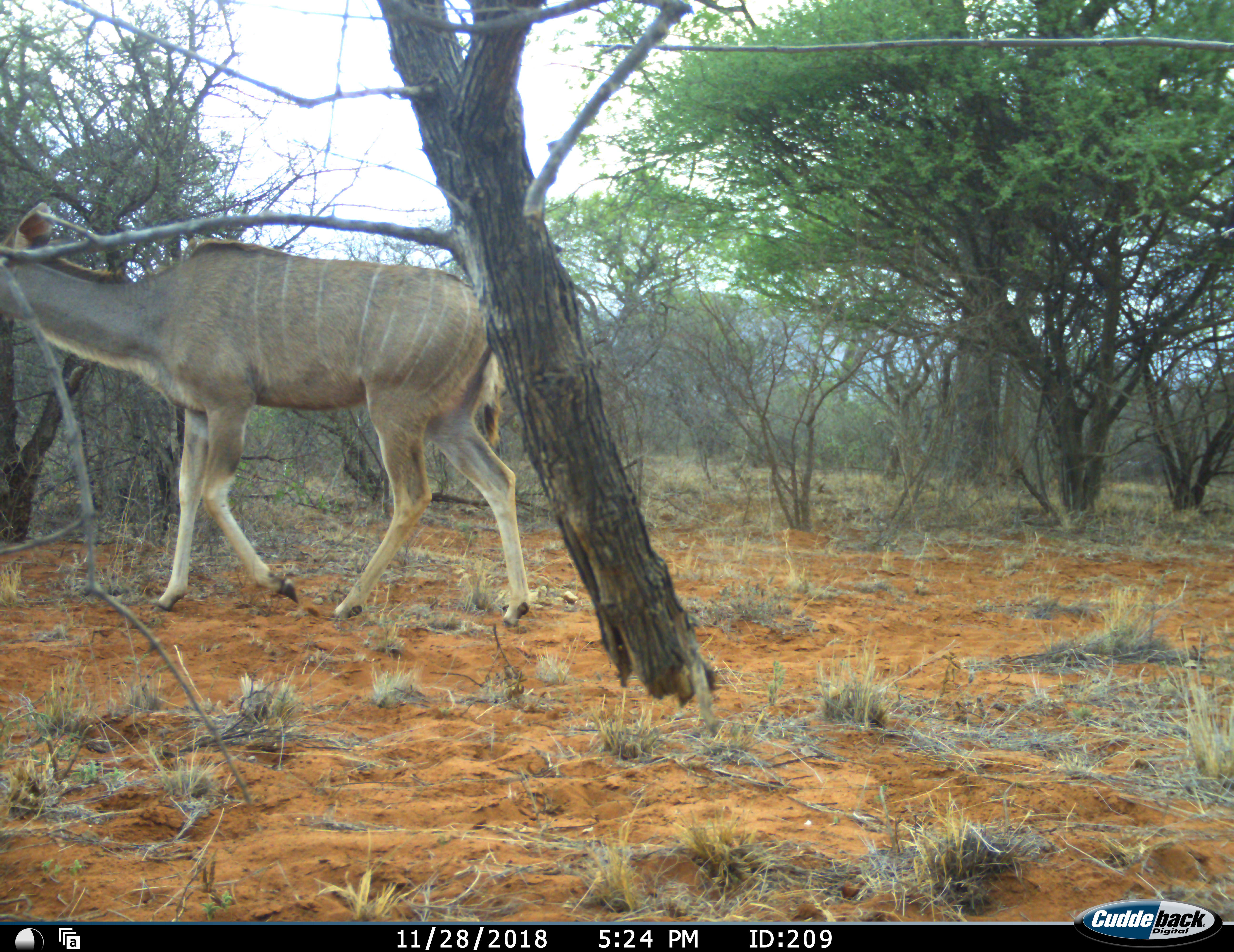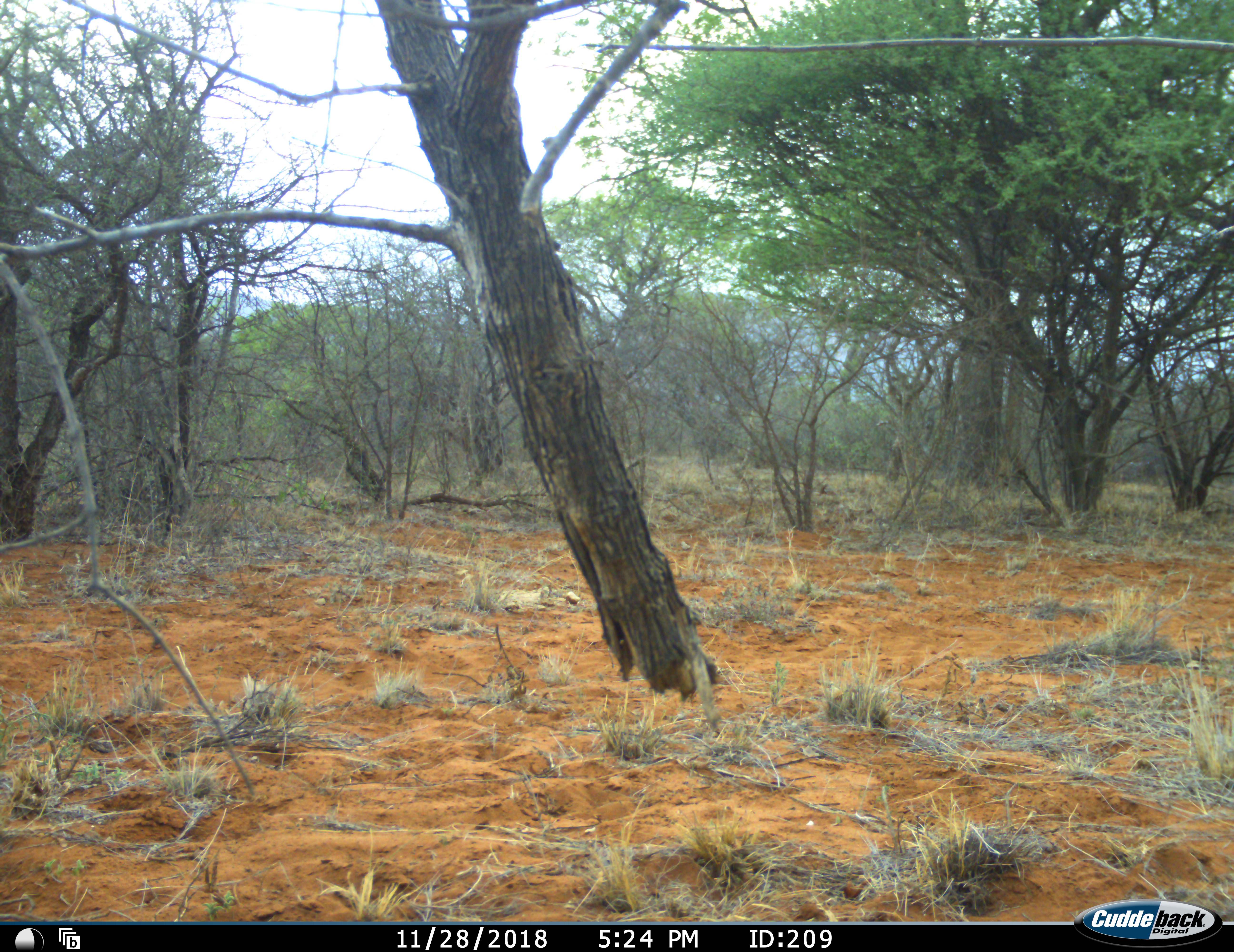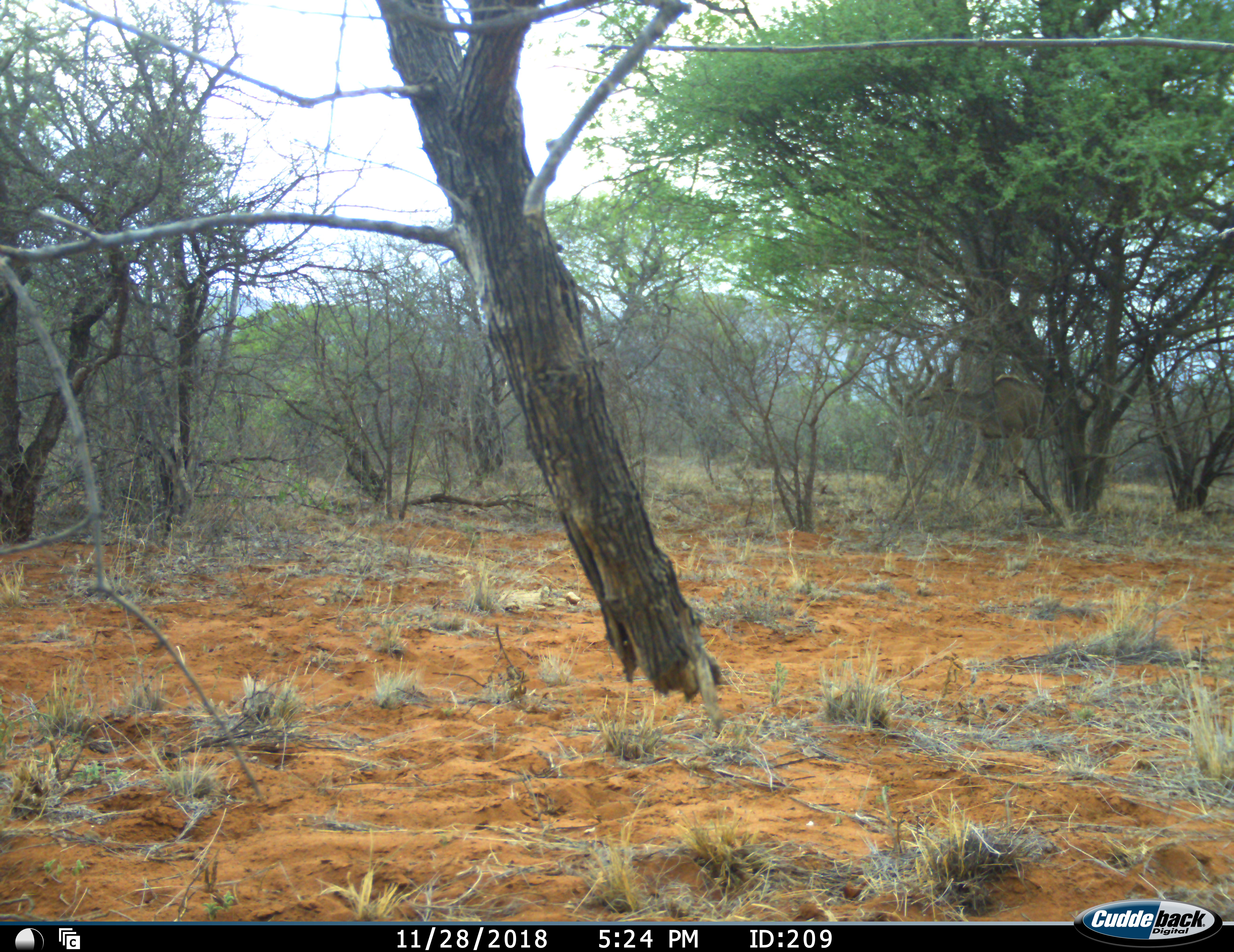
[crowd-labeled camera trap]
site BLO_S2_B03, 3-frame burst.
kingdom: Animalia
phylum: Chordata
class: Mammalia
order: Artiodactyla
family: Bovidae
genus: Tragelaphus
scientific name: Tragelaphus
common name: kudu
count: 2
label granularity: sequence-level